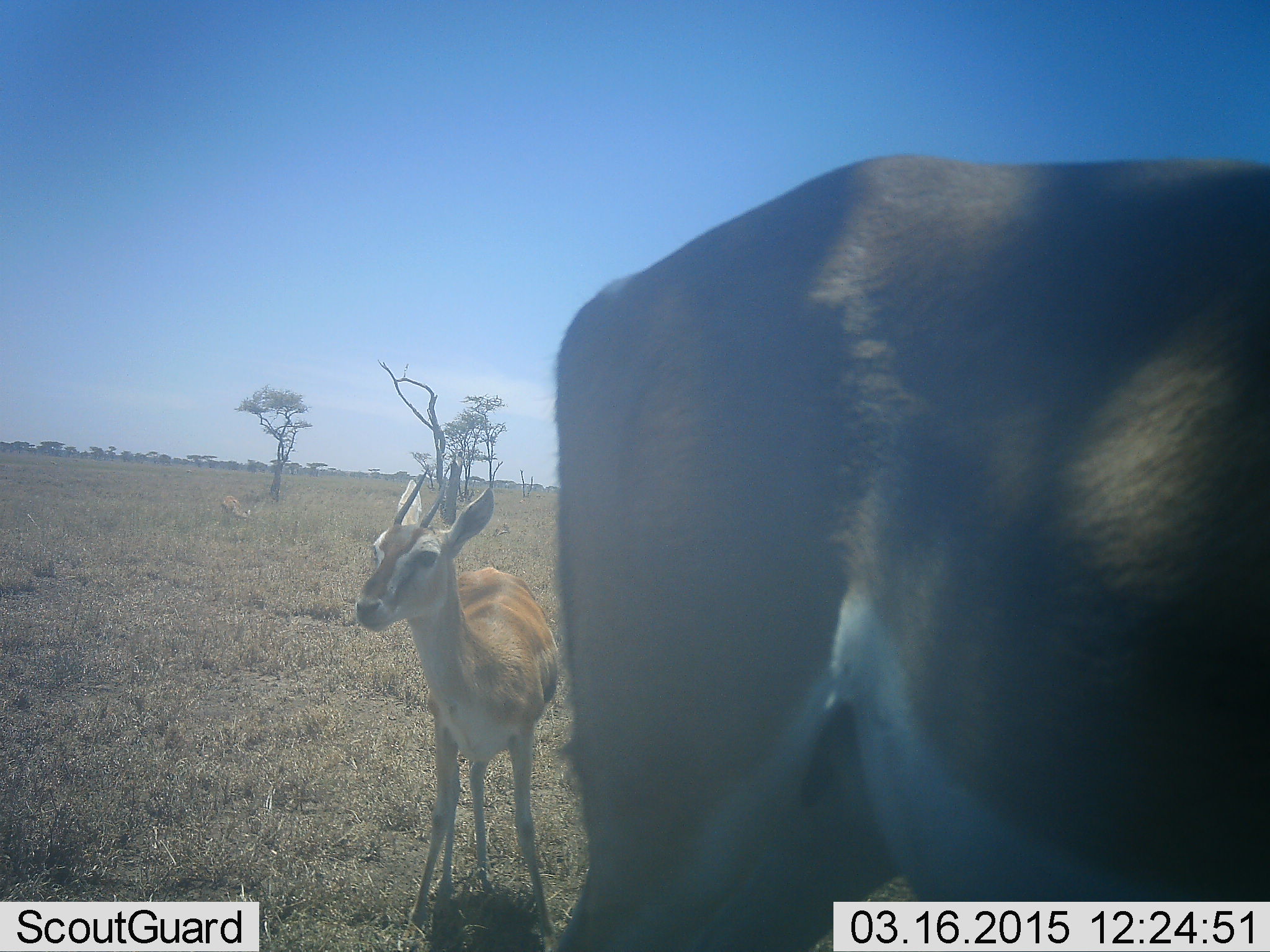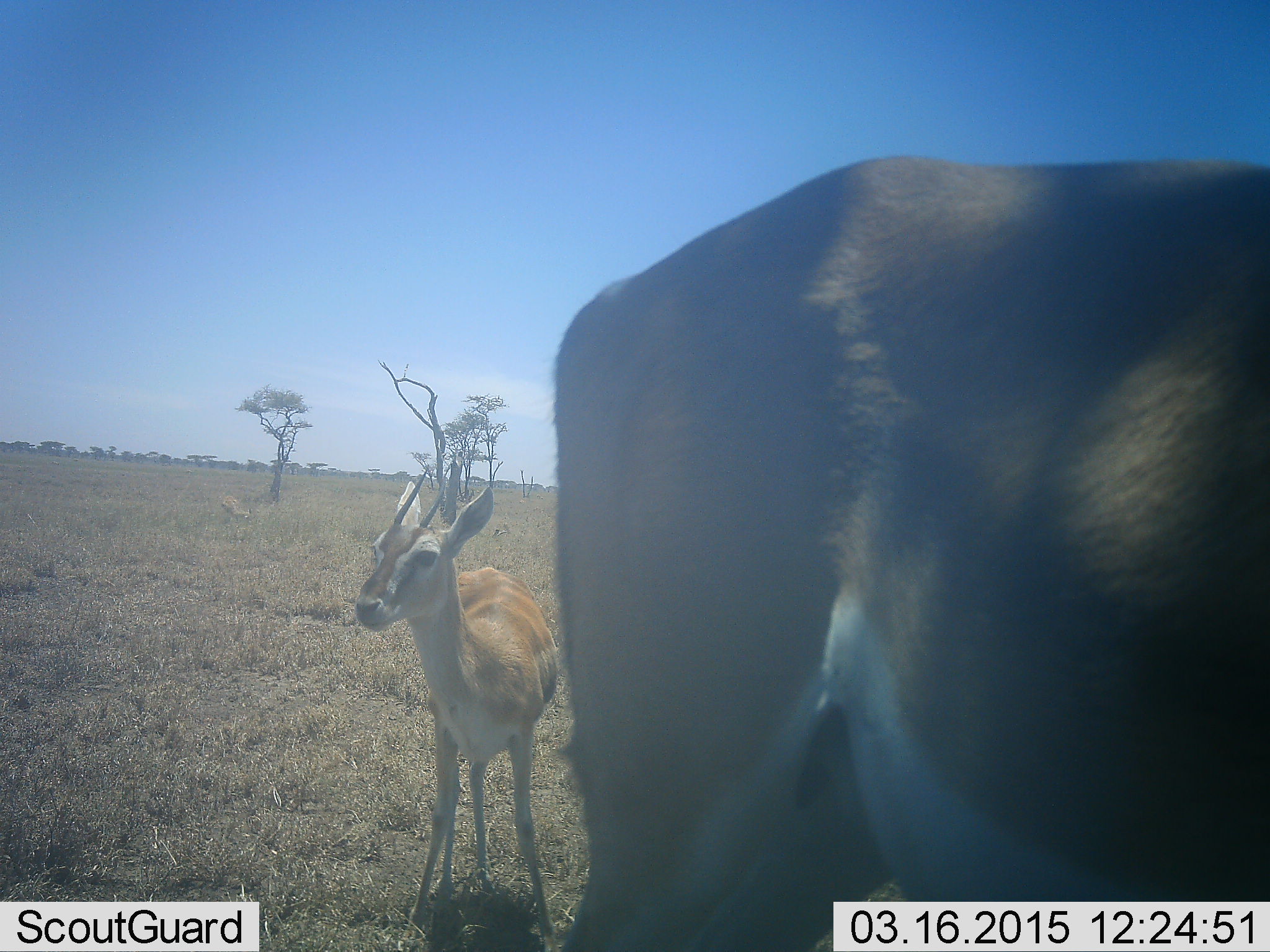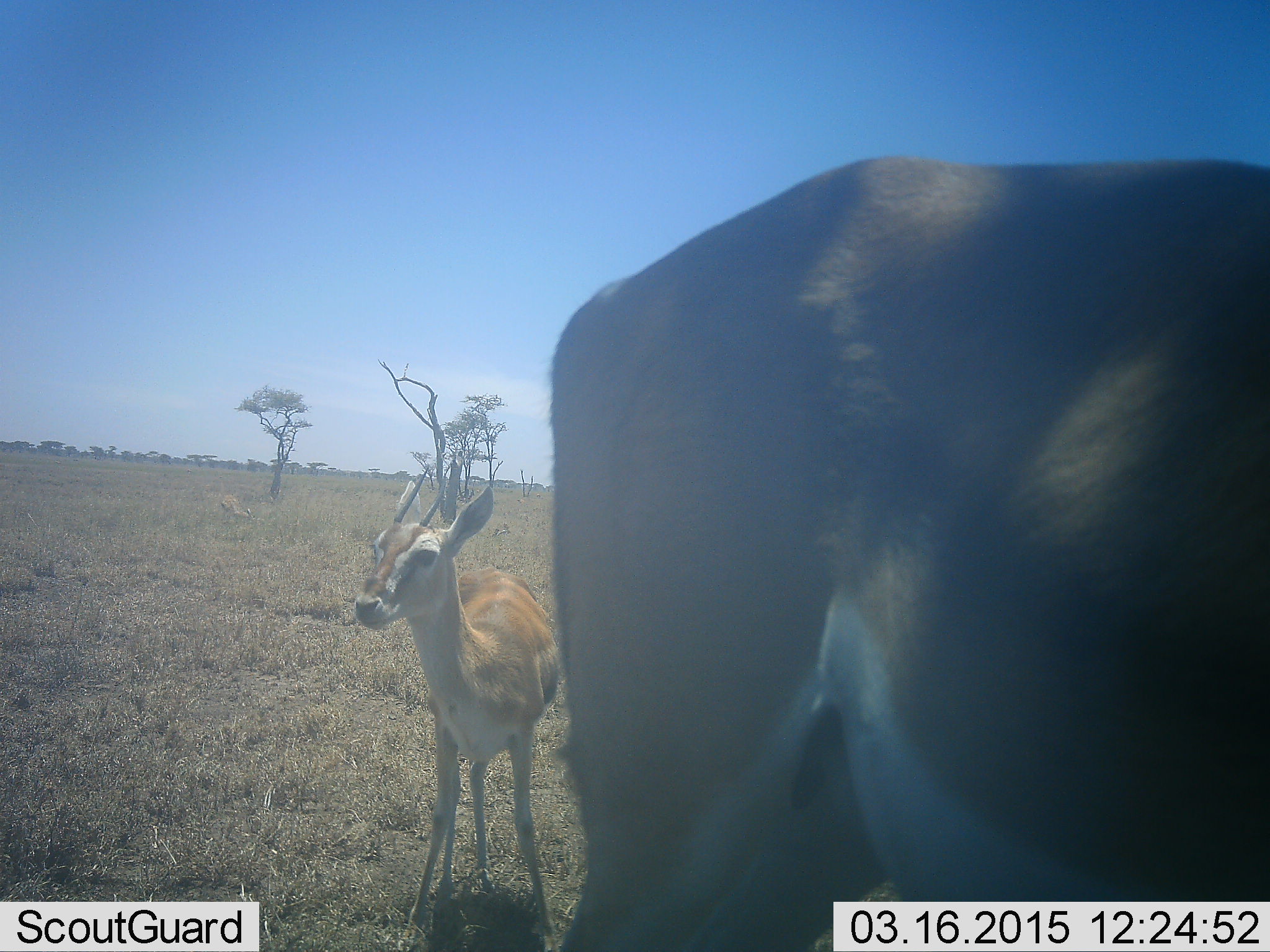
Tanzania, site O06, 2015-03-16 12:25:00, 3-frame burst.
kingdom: Animalia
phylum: Chordata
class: Mammalia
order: Artiodactyla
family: Bovidae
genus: Nanger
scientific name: Nanger granti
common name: grant's gazelle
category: gazellegrants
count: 2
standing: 92%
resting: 8%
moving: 0%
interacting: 0%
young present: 8%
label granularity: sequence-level